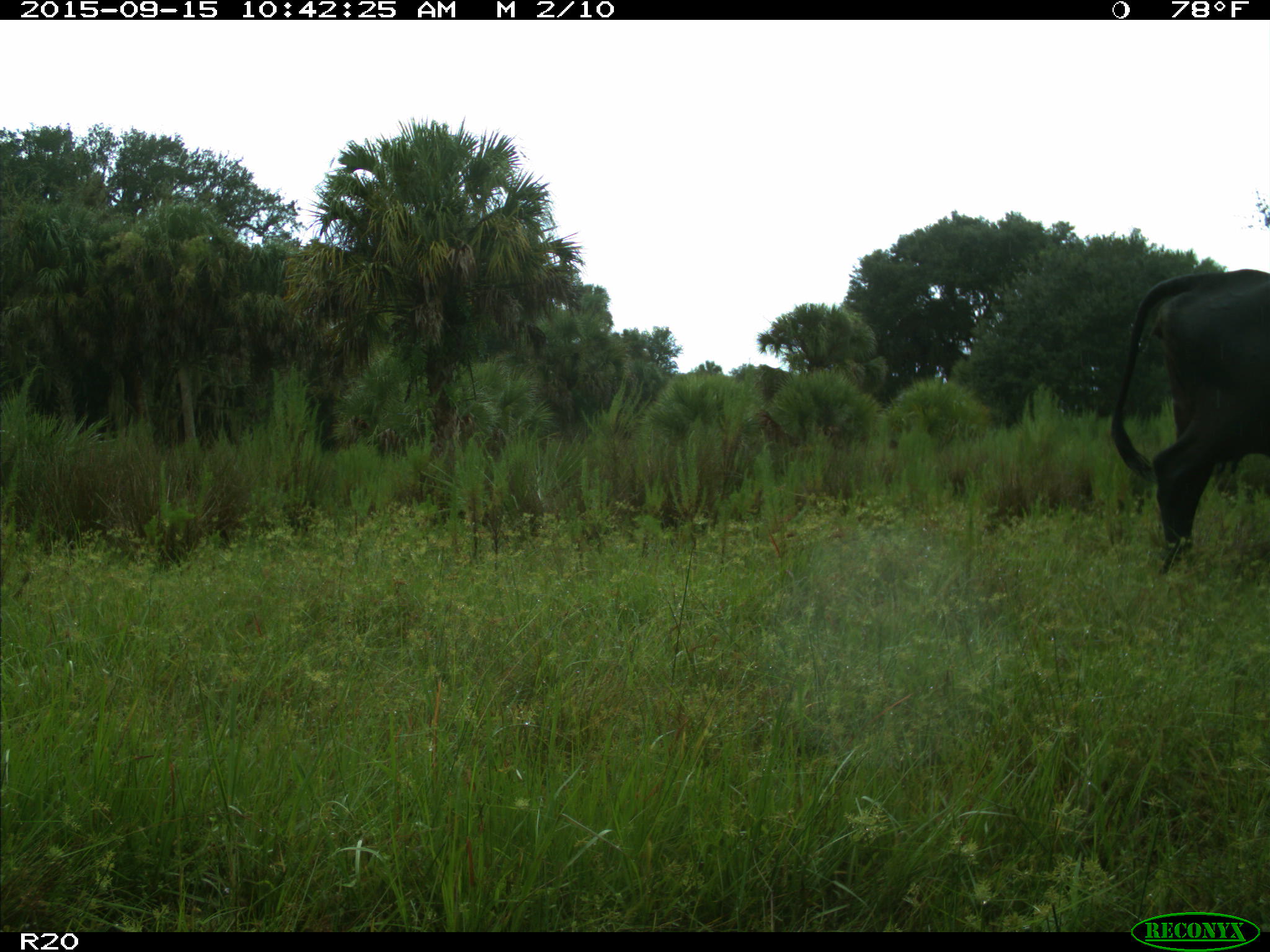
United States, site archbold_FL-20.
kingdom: Animalia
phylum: Chordata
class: Mammalia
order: Artiodactyla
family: Bovidae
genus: Bos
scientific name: Bos taurus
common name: domestic cow